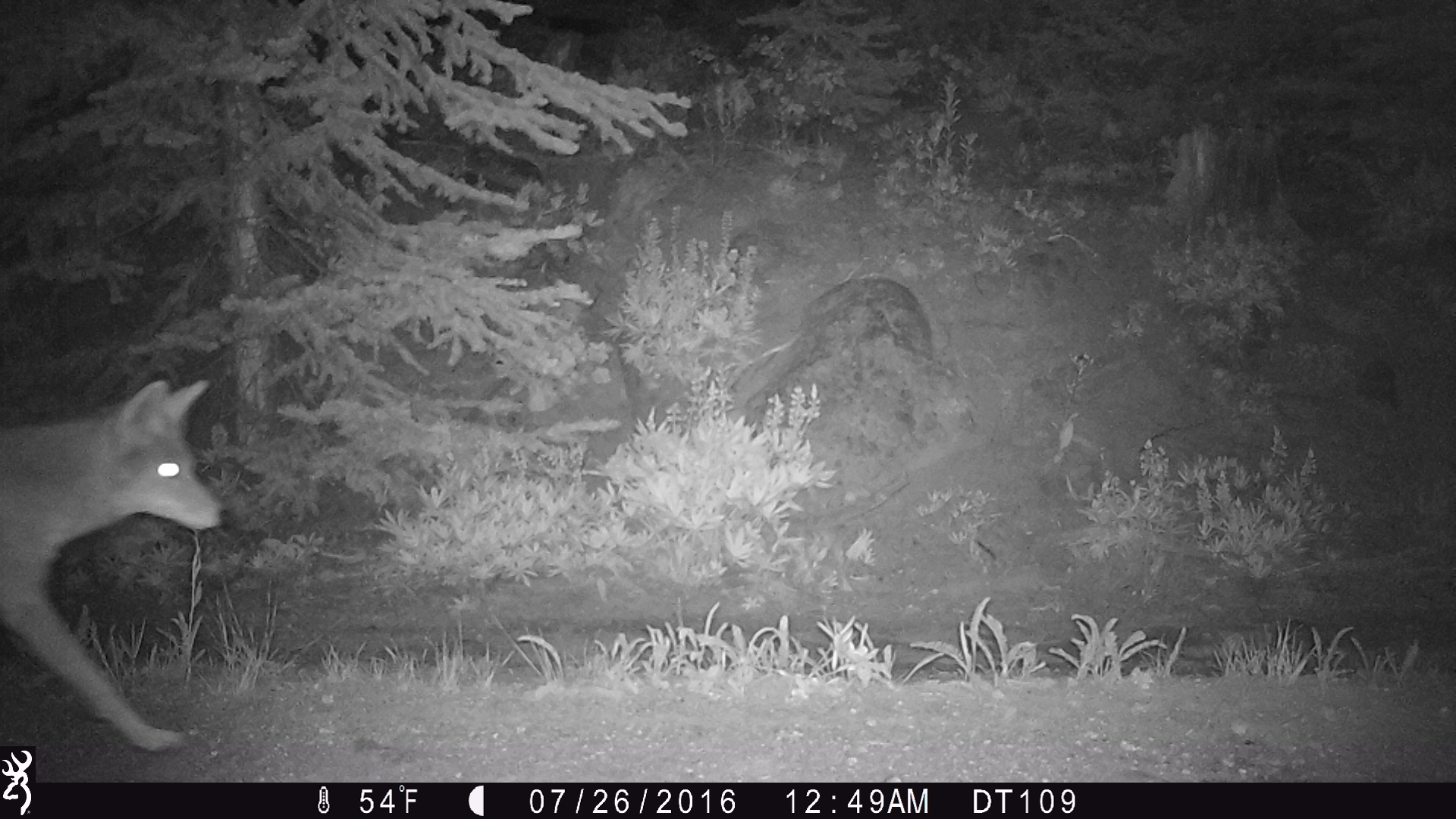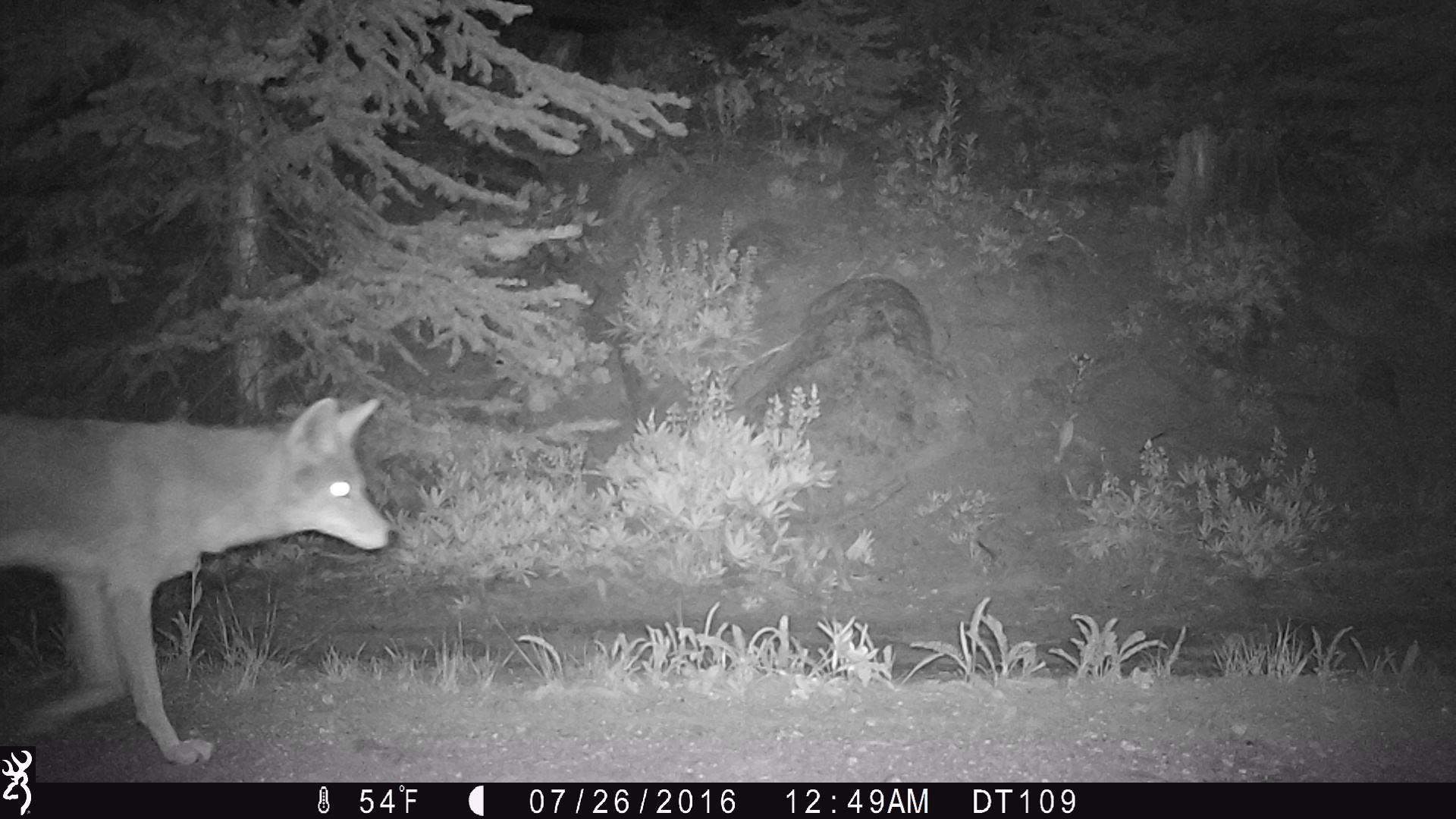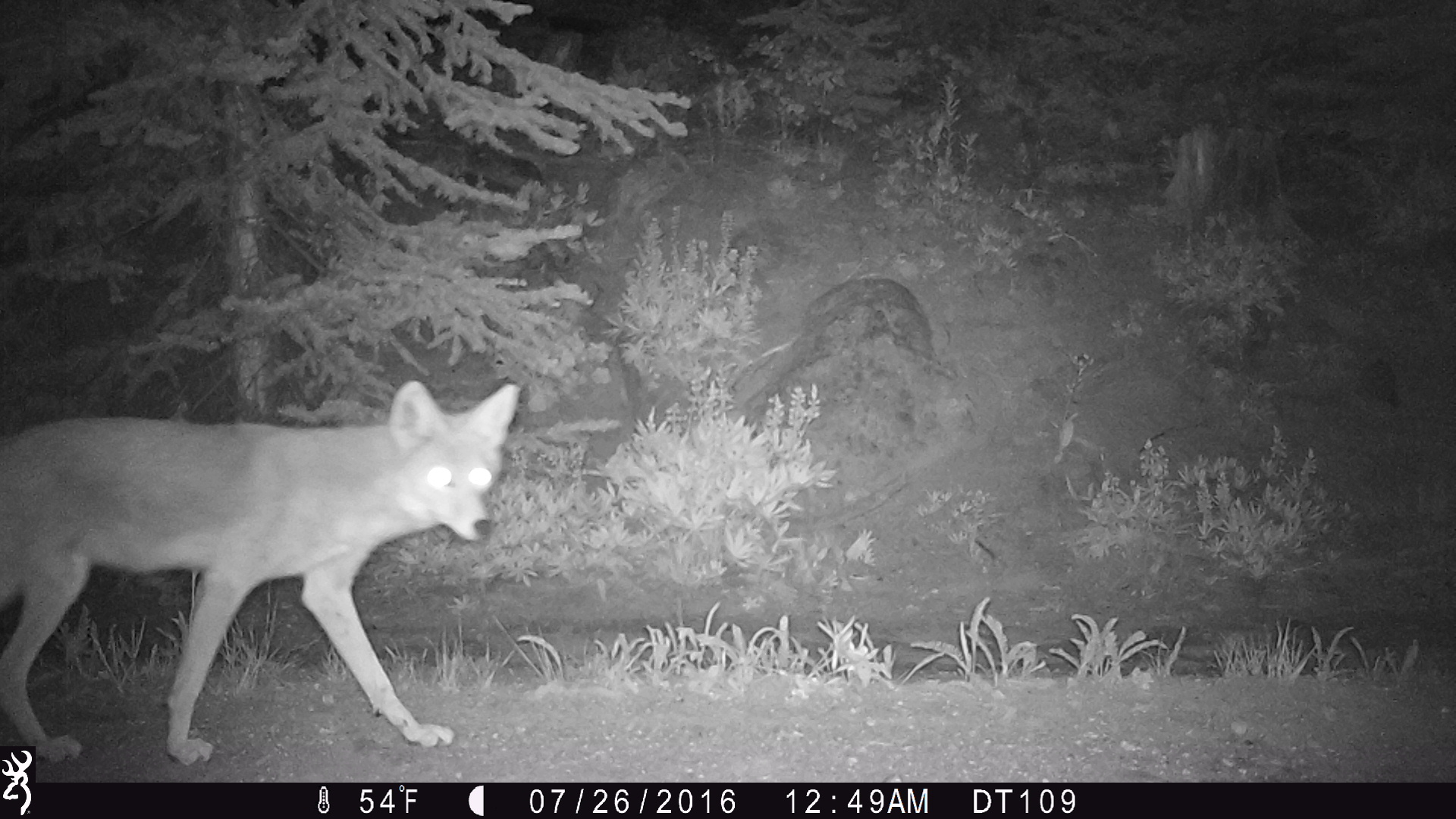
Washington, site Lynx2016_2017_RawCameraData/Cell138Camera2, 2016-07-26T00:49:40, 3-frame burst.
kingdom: Animalia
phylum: Chordata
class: Mammalia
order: Carnivora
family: Canidae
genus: Canis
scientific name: Canis latrans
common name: coyote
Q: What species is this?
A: Canis latrans (coyote).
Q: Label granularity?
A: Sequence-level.